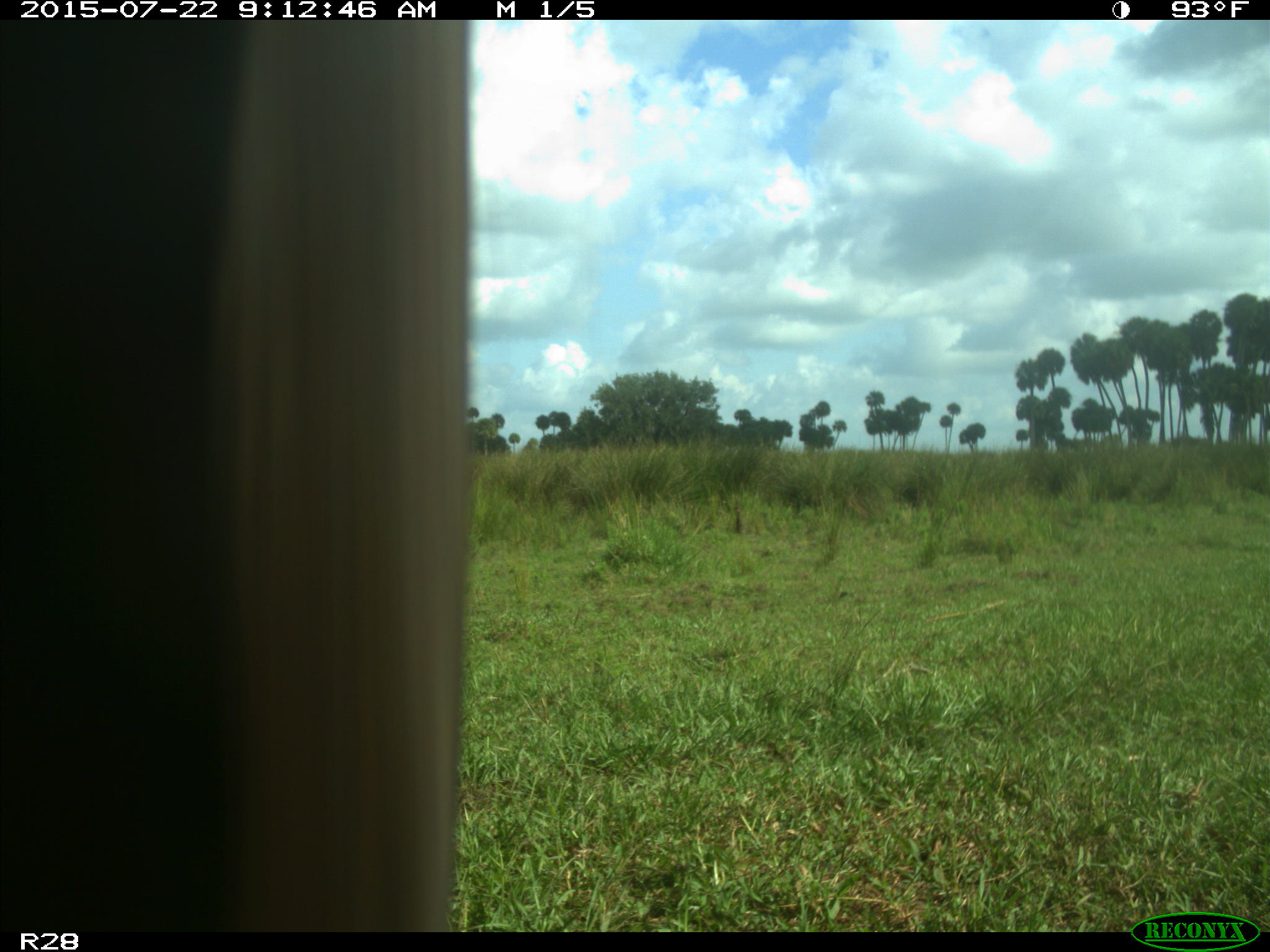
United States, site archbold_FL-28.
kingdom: Animalia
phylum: Chordata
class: Mammalia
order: Artiodactyla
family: Bovidae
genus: Bos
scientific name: Bos taurus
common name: domestic cow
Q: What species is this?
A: Bos taurus (domestic cow).